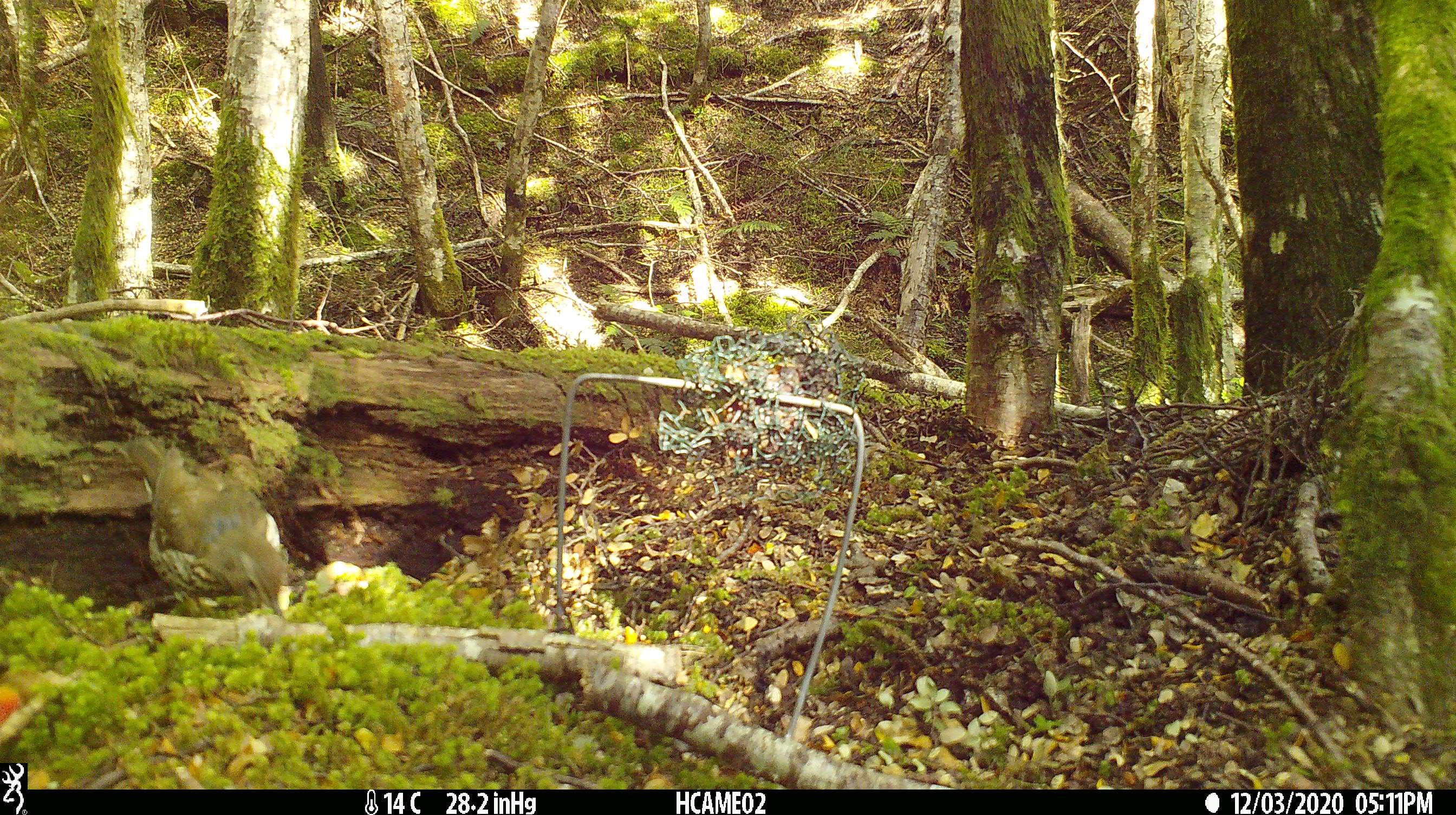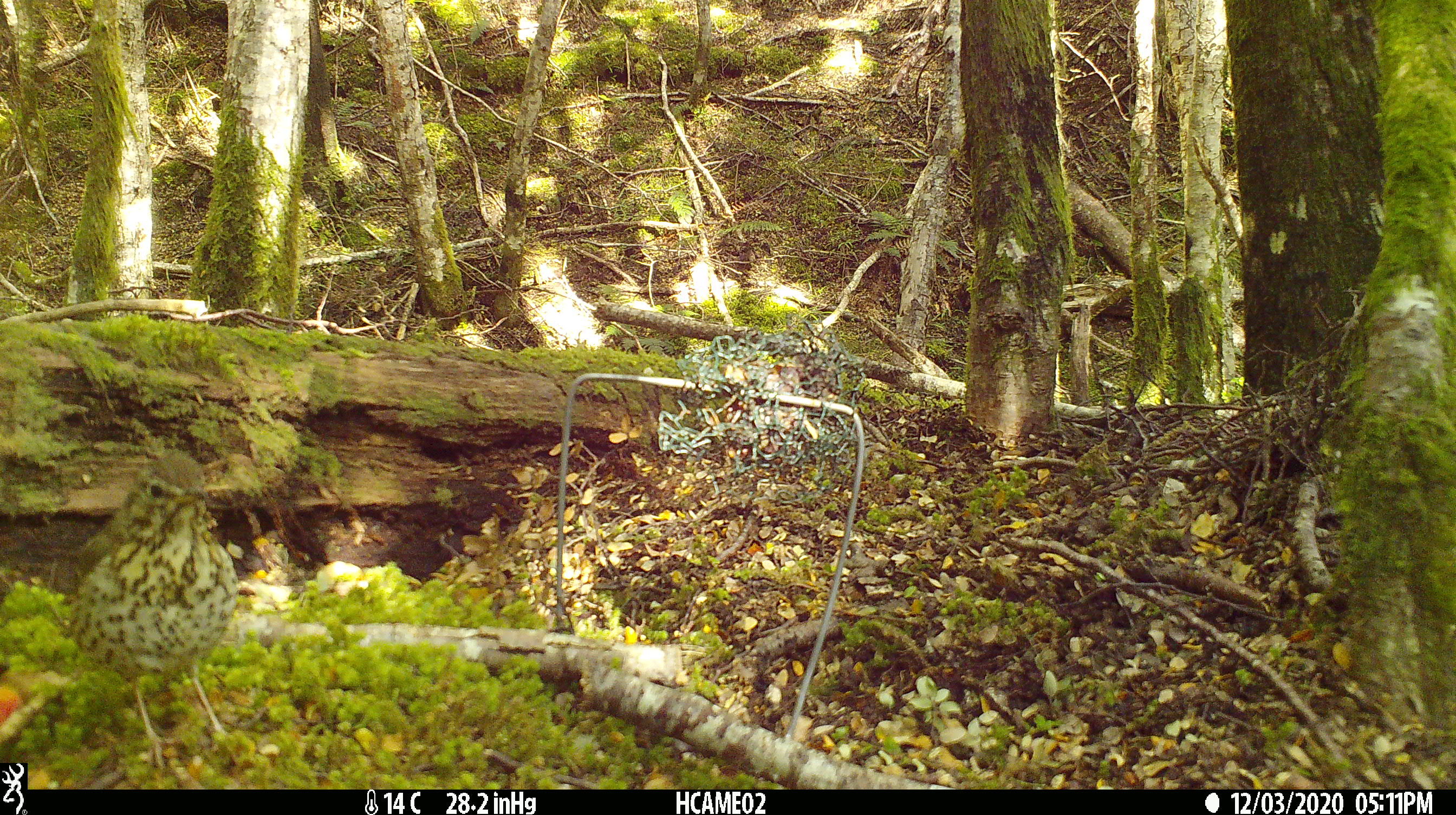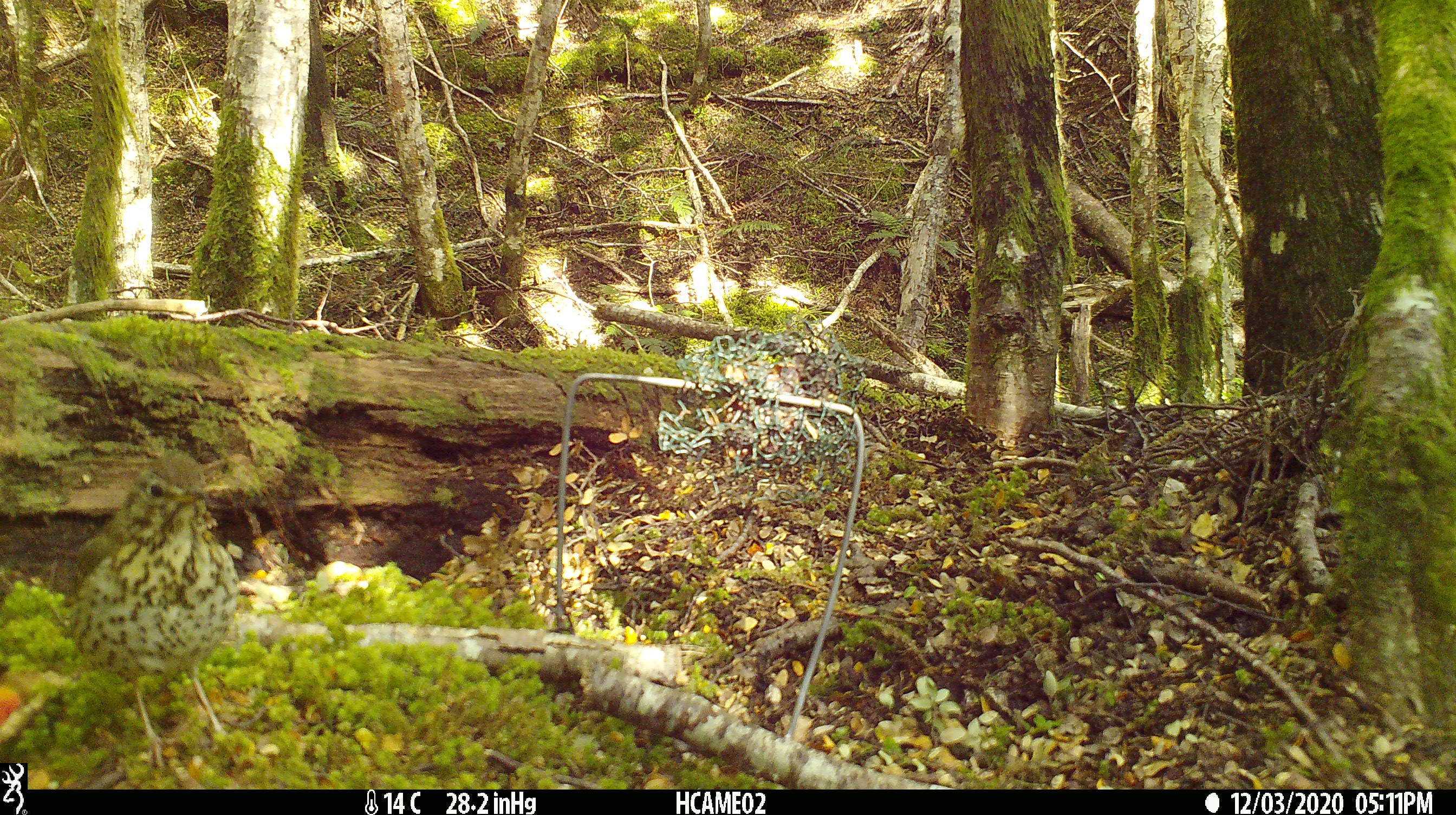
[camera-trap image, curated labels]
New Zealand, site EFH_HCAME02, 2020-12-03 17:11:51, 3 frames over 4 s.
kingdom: Animalia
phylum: Chordata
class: Aves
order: Passeriformes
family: Turdidae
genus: Turdus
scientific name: Turdus philomelos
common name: song thrush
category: thrush